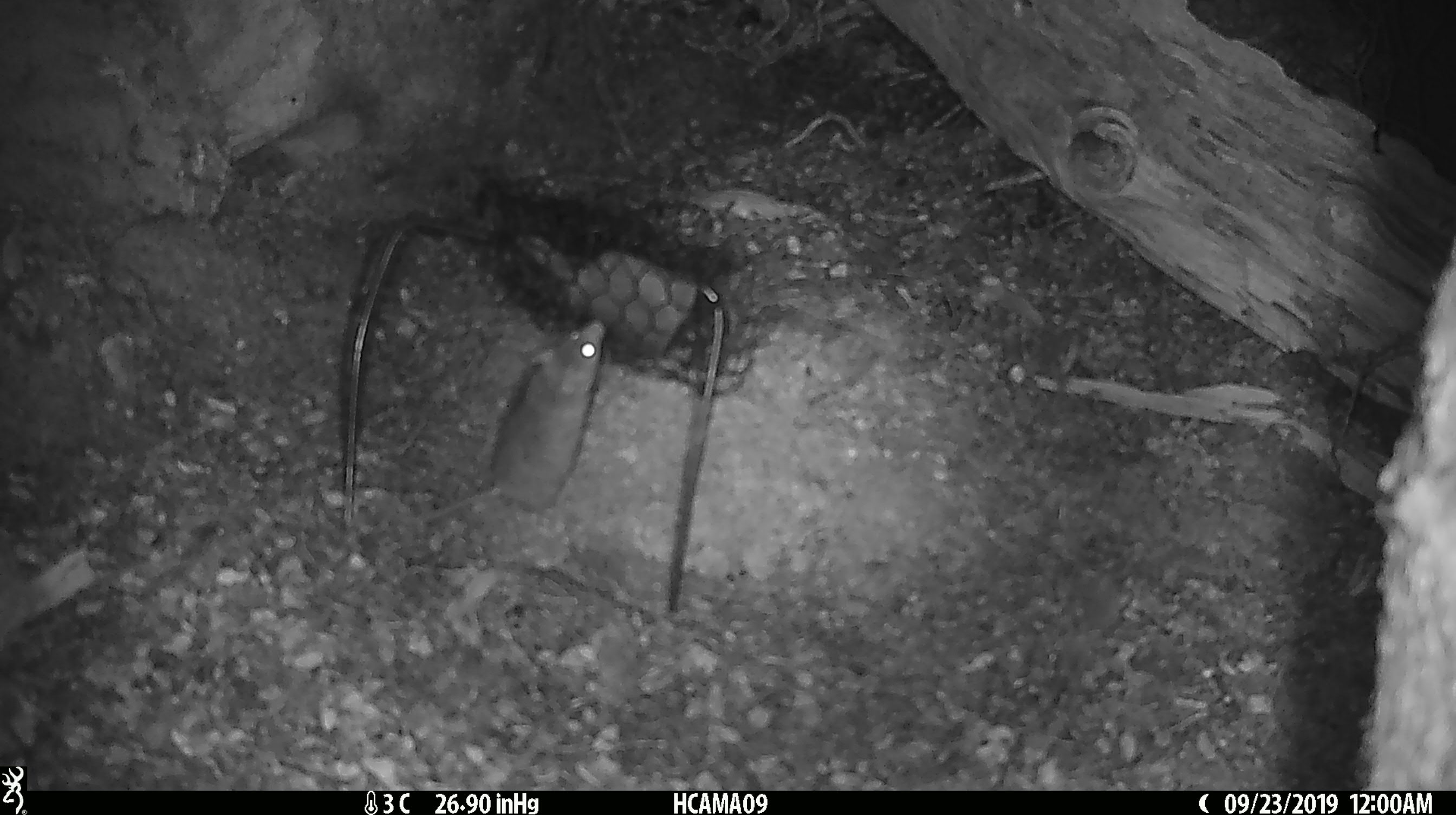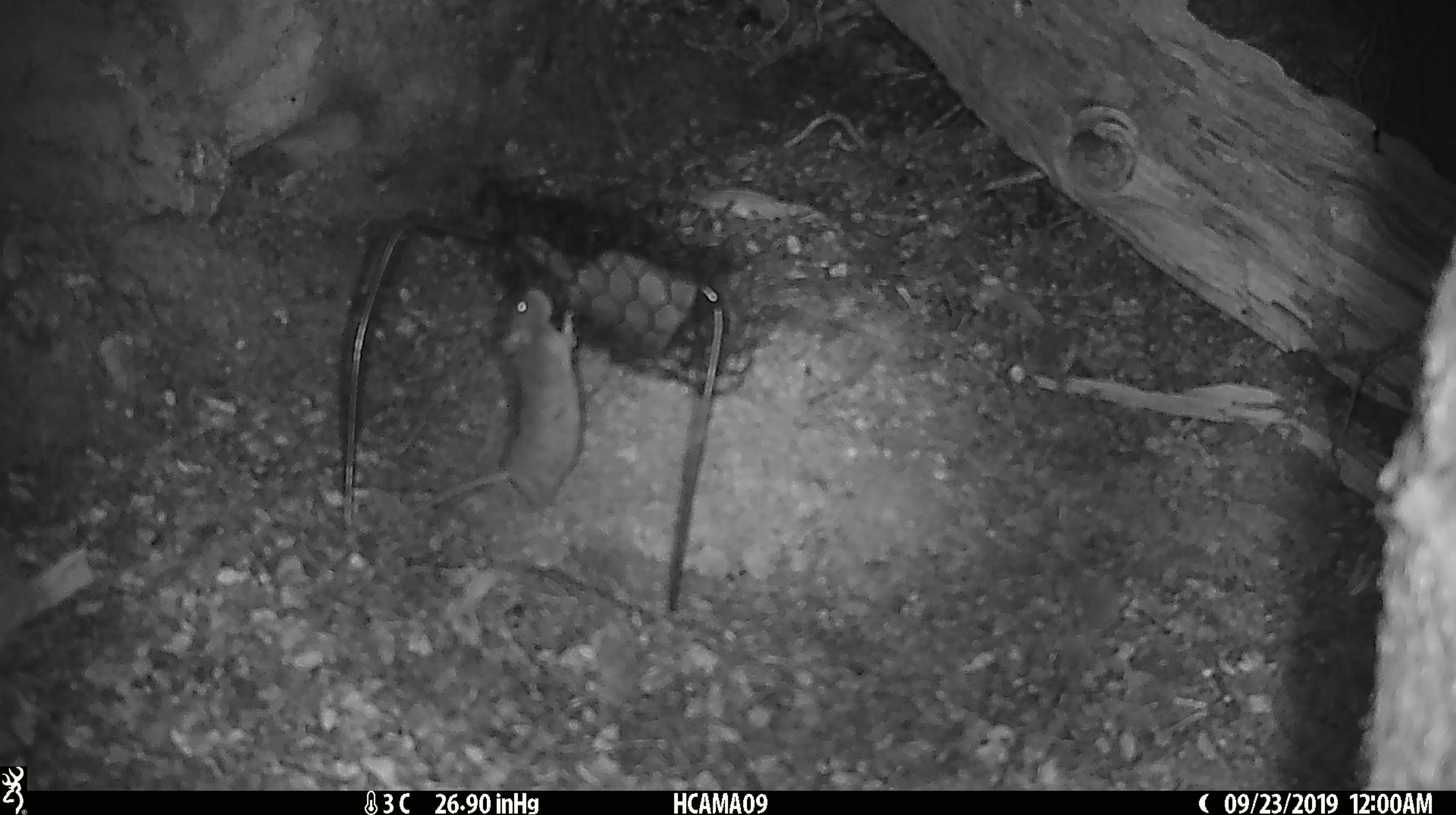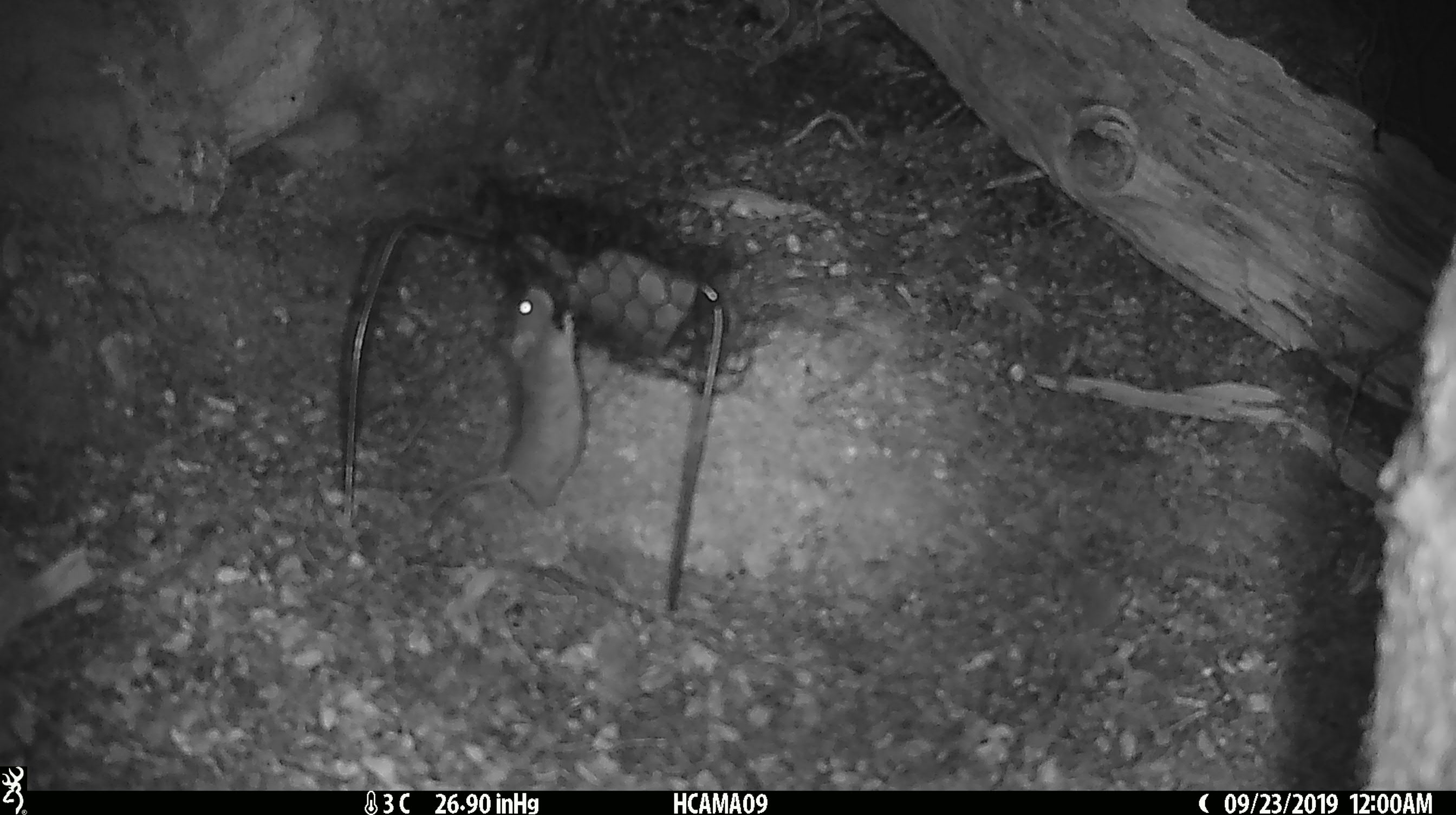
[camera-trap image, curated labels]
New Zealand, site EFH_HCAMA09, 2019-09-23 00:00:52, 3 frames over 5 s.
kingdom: Animalia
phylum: Chordata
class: Mammalia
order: Rodentia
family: Muridae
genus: Mus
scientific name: Mus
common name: mouse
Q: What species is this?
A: Mouse (Mus).